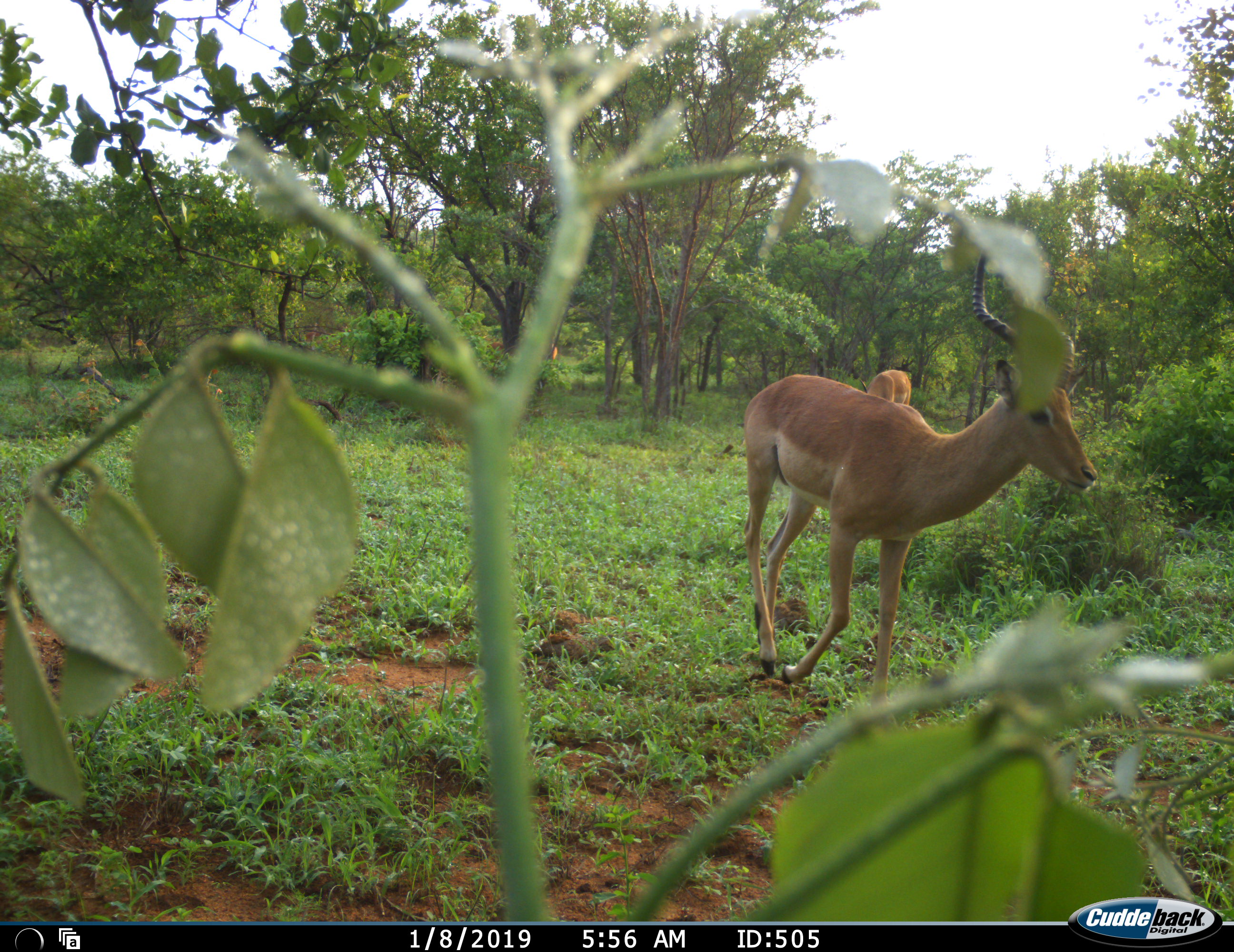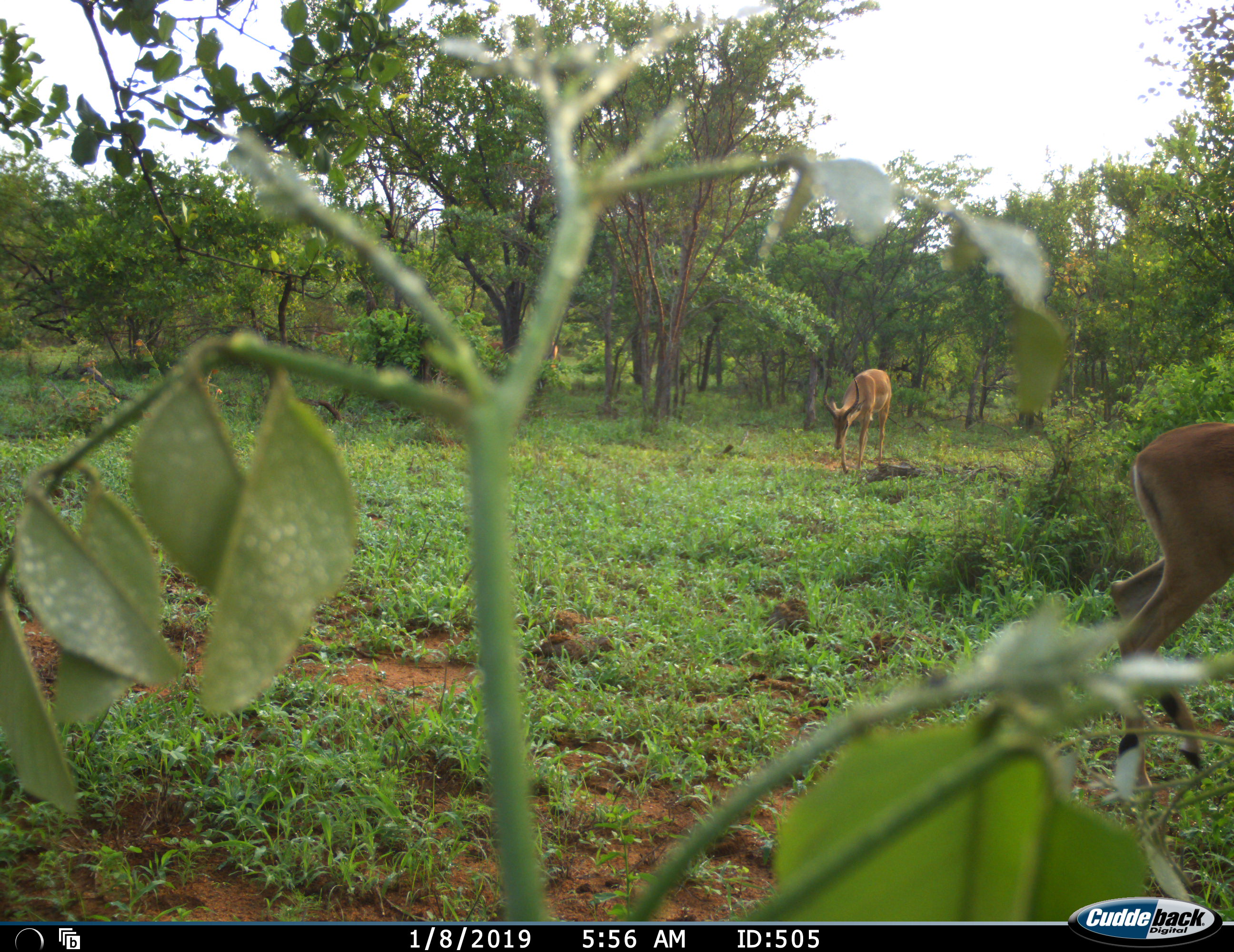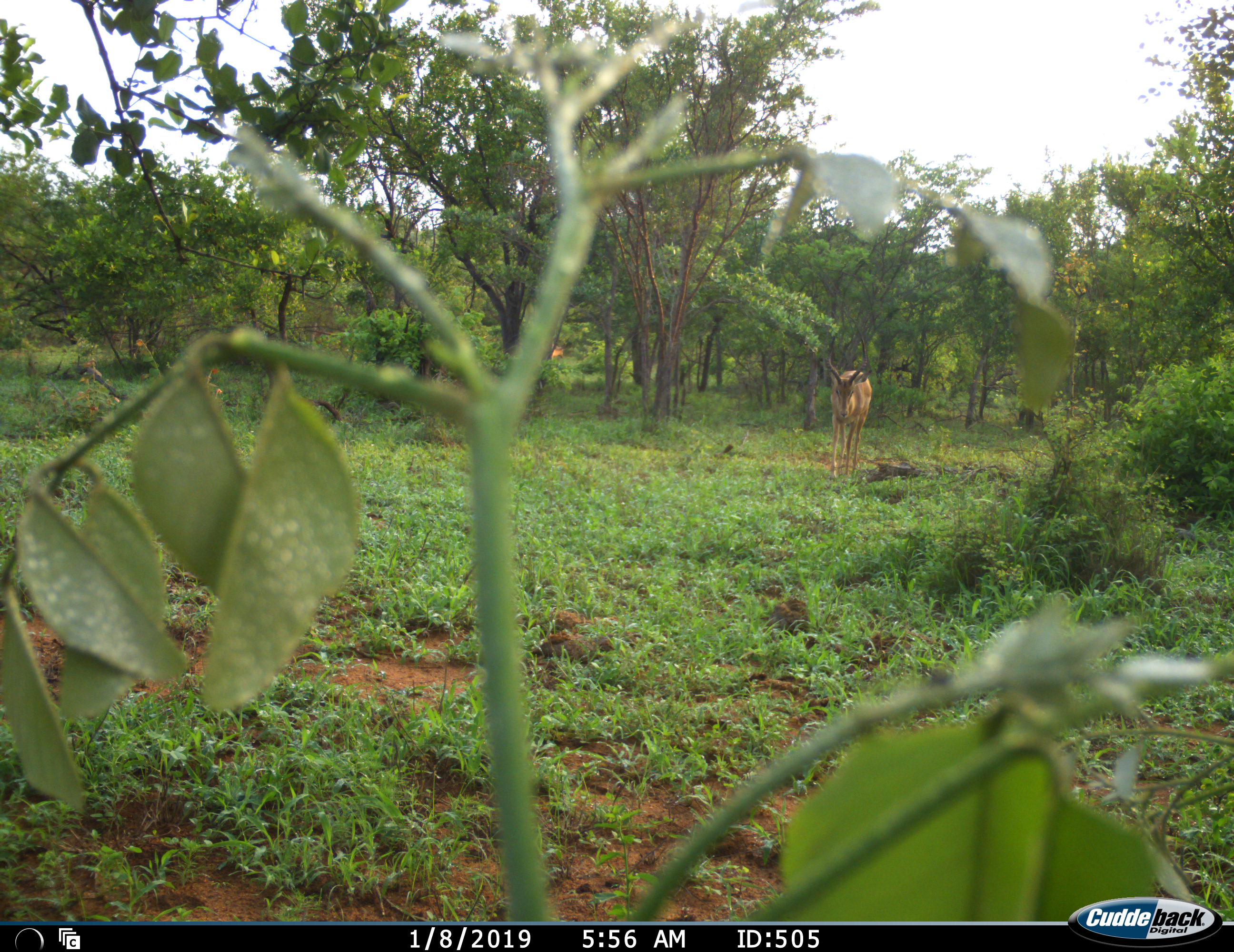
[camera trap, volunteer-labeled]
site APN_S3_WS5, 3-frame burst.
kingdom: Animalia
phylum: Chordata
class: Mammalia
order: Artiodactyla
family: Bovidae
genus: Aepyceros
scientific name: Aepyceros melampus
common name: impala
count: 4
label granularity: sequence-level